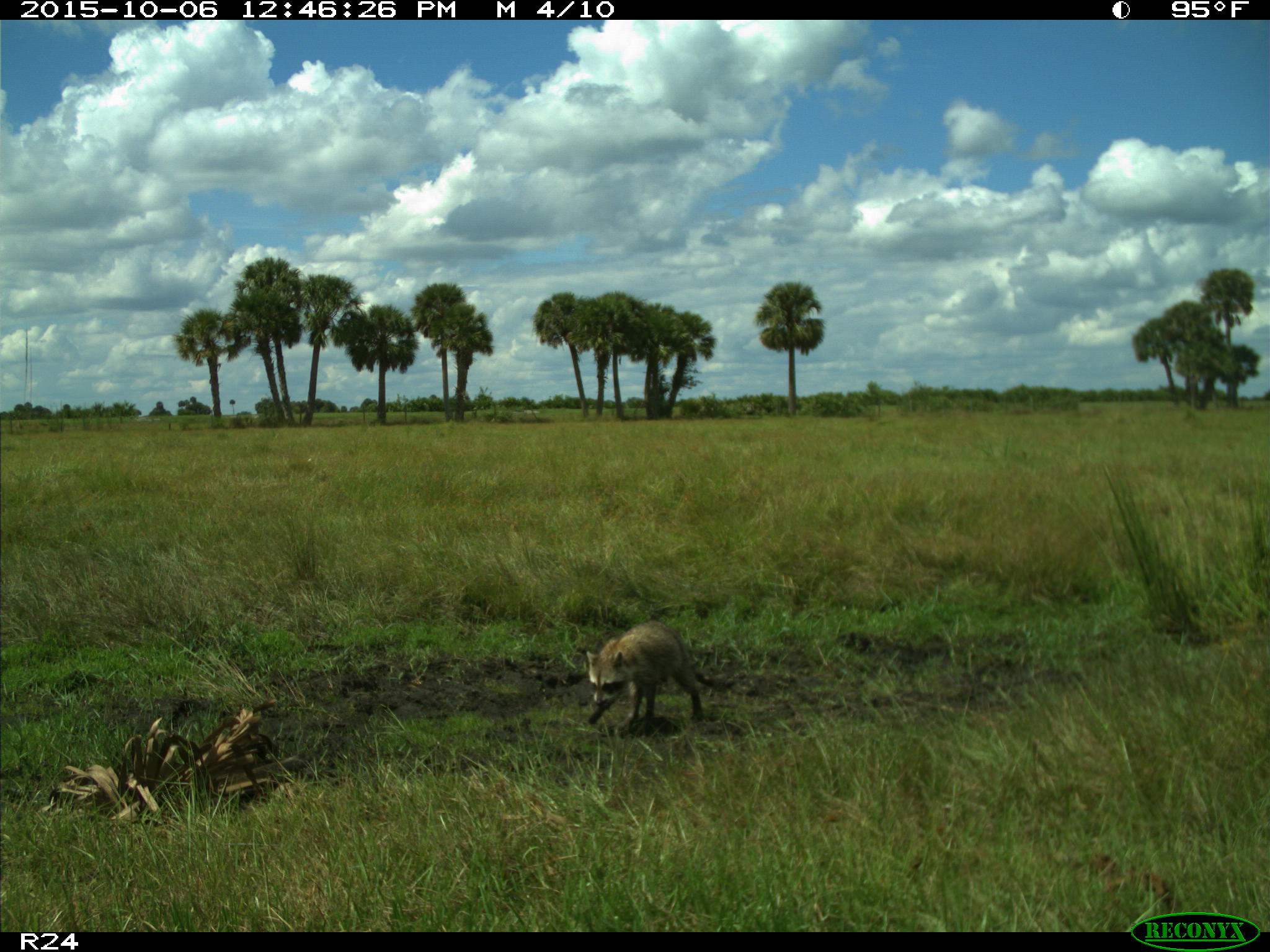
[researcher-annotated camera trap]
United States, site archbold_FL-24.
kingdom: Animalia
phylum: Chordata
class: Mammalia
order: Carnivora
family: Procyonidae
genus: Procyon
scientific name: Procyon lotor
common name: common raccoon